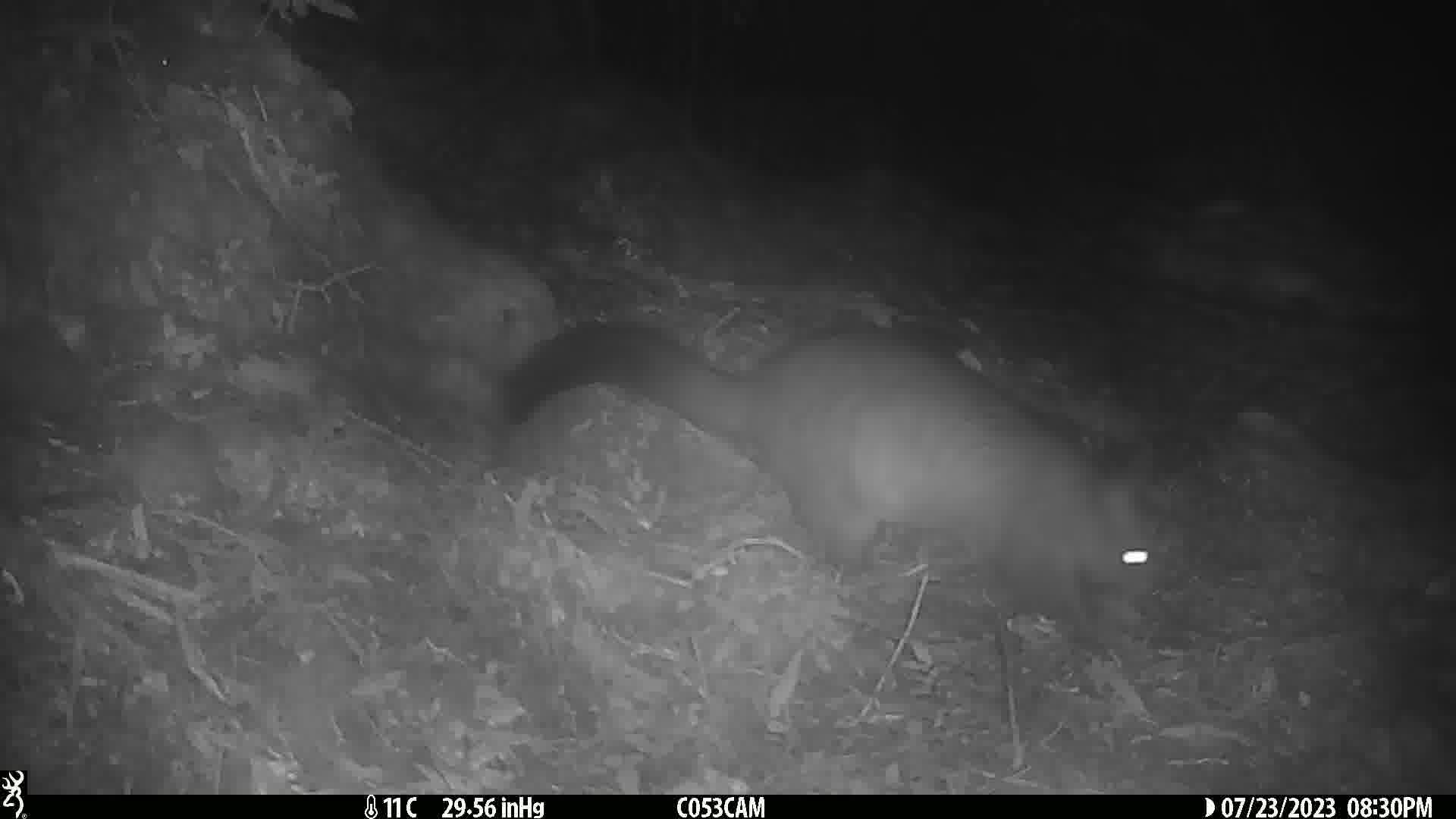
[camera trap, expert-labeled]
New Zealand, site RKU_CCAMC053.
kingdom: Animalia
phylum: Chordata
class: Mammalia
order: Diprotodontia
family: Phalangeridae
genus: Trichosurus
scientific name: Trichosurus vulpecula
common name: common brushtail possum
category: possum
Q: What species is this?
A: Possum (common brushtail possum) (Trichosurus vulpecula).